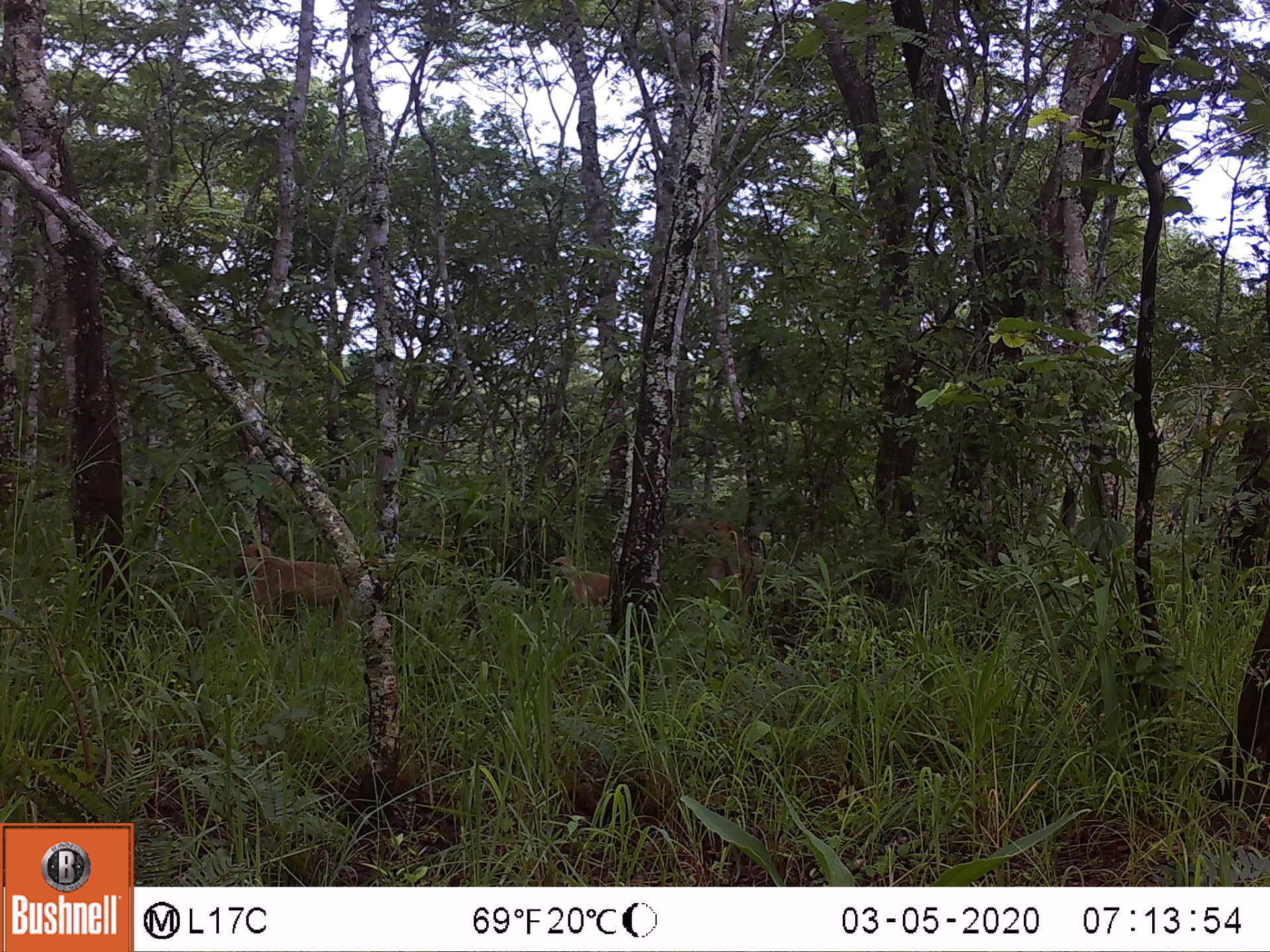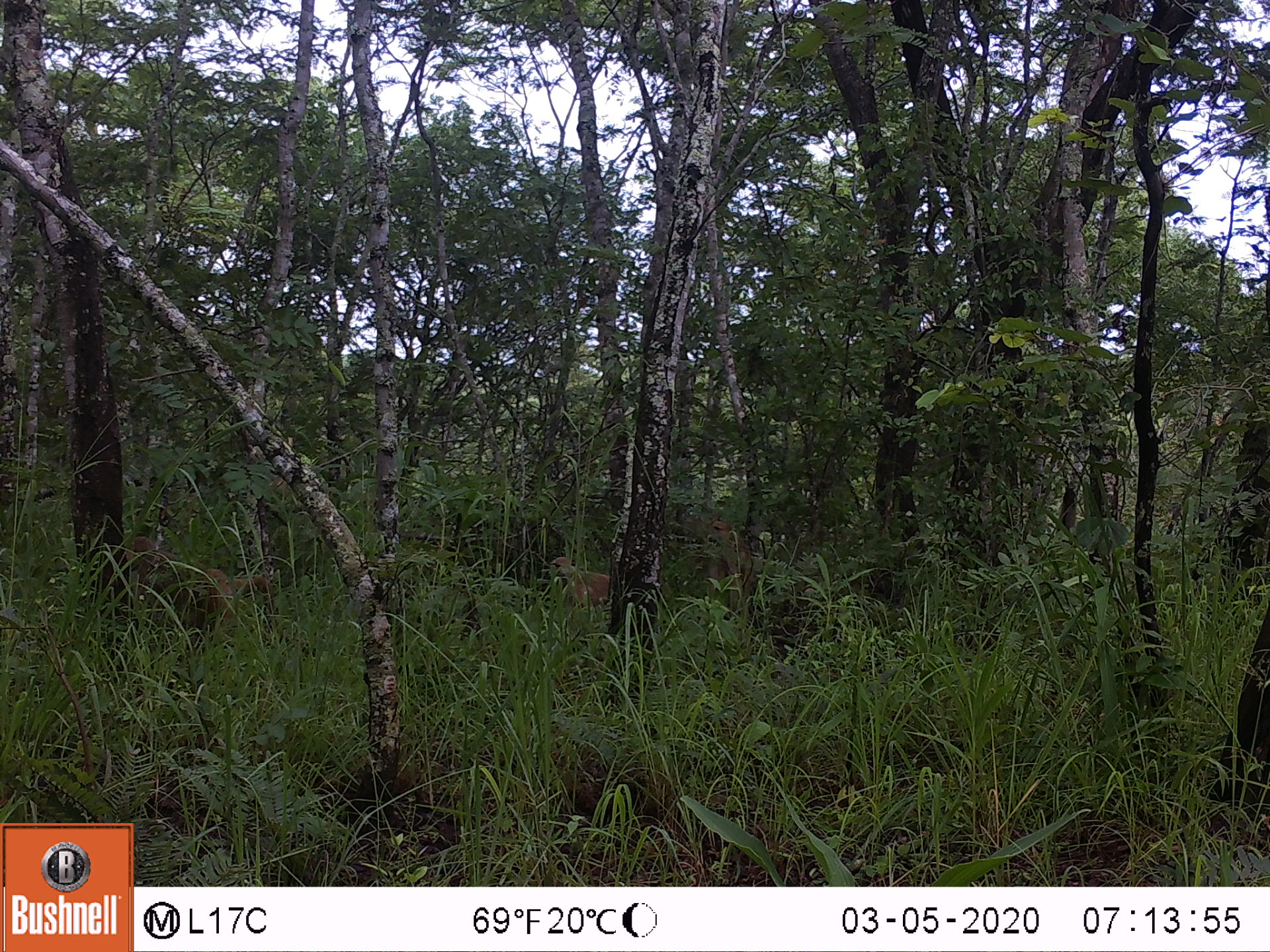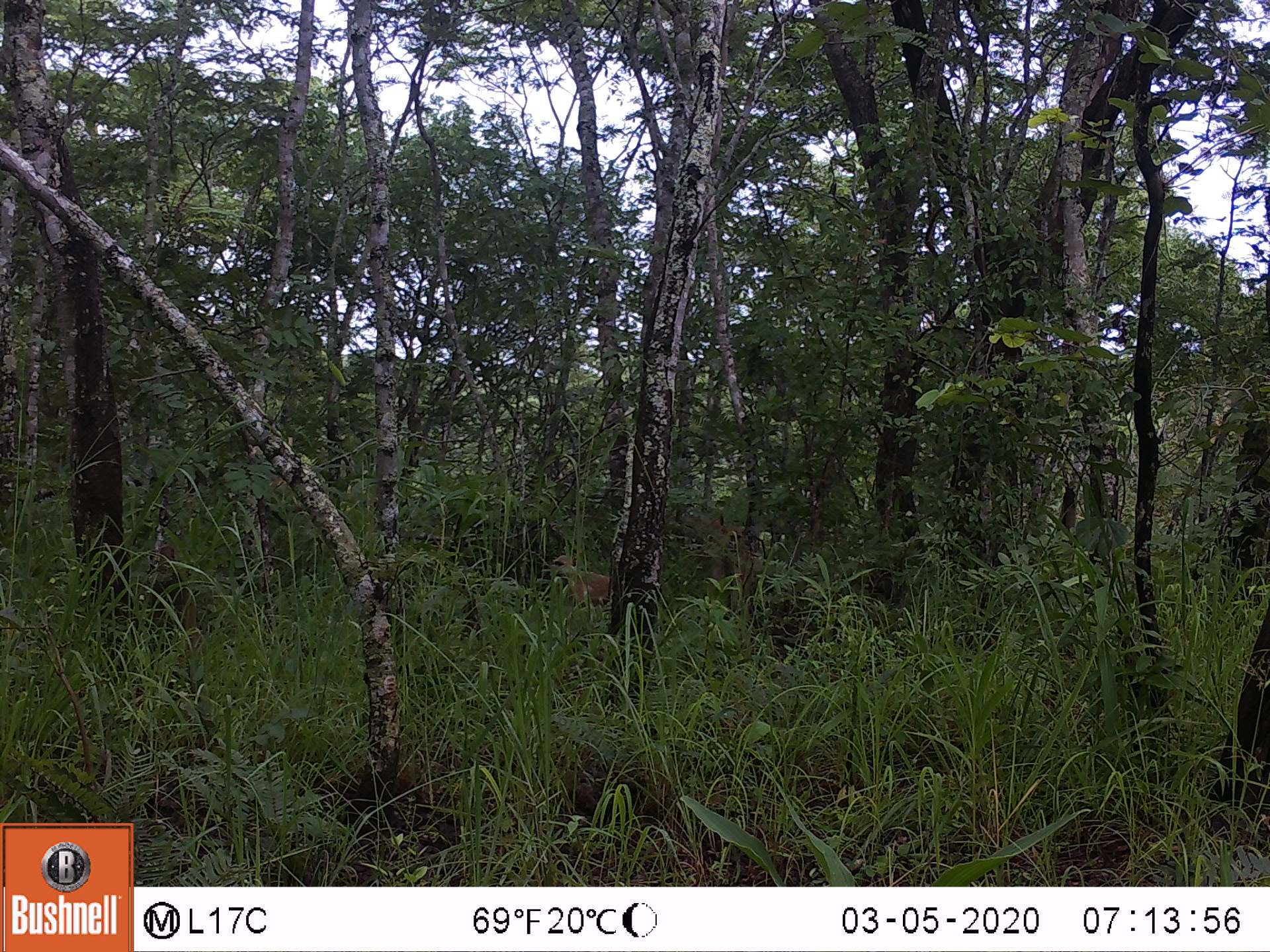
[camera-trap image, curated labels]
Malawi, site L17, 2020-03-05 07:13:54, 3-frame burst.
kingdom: Animalia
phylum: Chordata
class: Mammalia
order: Primates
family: Cercopithecidae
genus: Papio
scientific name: Papio cynocephalus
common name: yellow baboon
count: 3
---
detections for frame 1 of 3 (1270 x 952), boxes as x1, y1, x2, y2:
yellow baboon: 224, 538, 356, 649; 704, 519, 770, 604; 549, 555, 623, 622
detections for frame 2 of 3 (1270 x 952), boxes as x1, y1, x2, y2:
yellow baboon: 123, 534, 266, 640; 697, 517, 770, 608; 538, 555, 612, 615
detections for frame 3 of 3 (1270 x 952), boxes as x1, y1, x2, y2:
yellow baboon: 139, 543, 203, 641; 700, 521, 765, 617; 546, 550, 613, 610